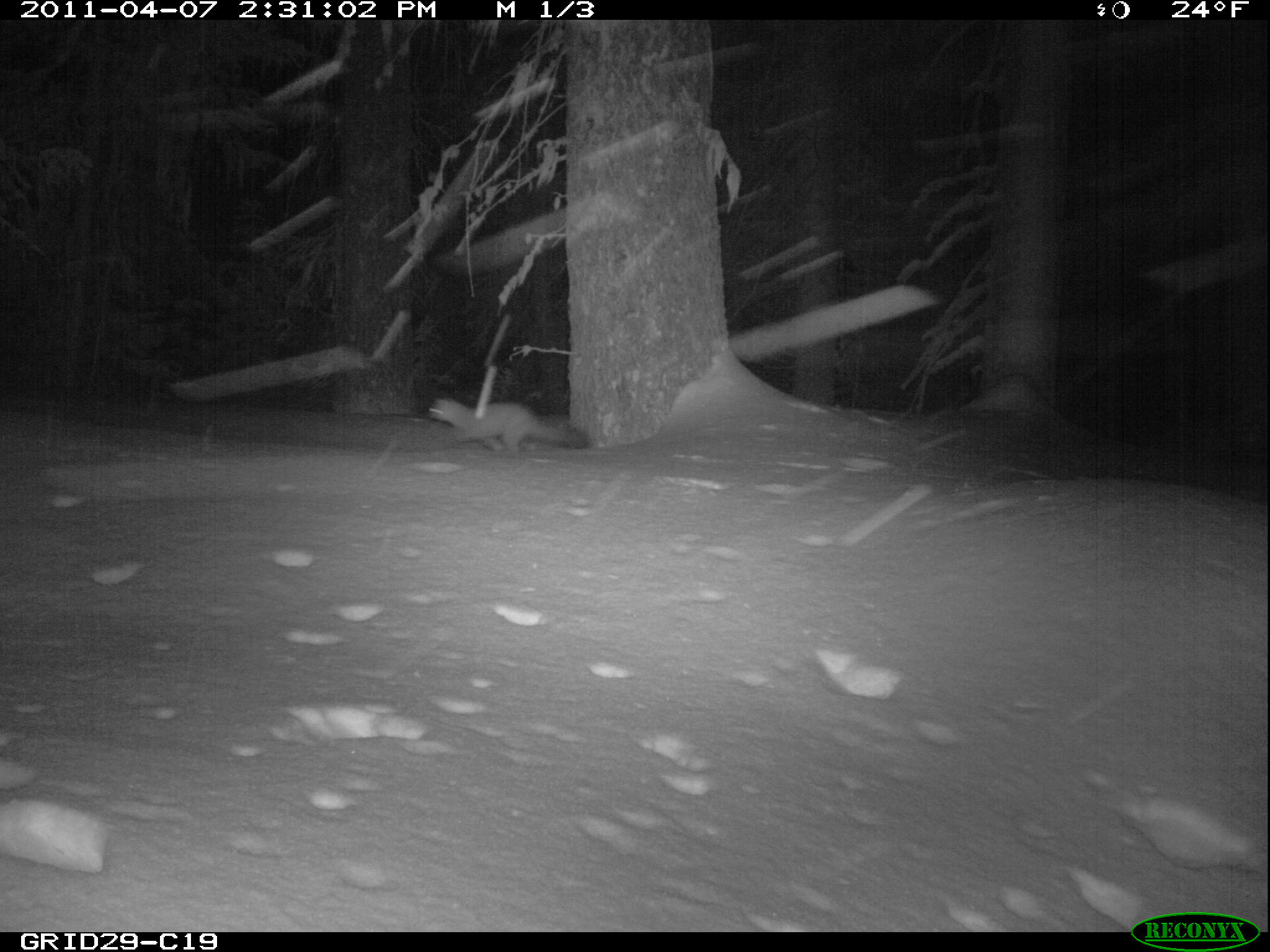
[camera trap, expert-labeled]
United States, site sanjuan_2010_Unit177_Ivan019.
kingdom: Animalia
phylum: Chordata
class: Mammalia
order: Carnivora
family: Mustelidae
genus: Martes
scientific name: Martes americana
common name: american marten